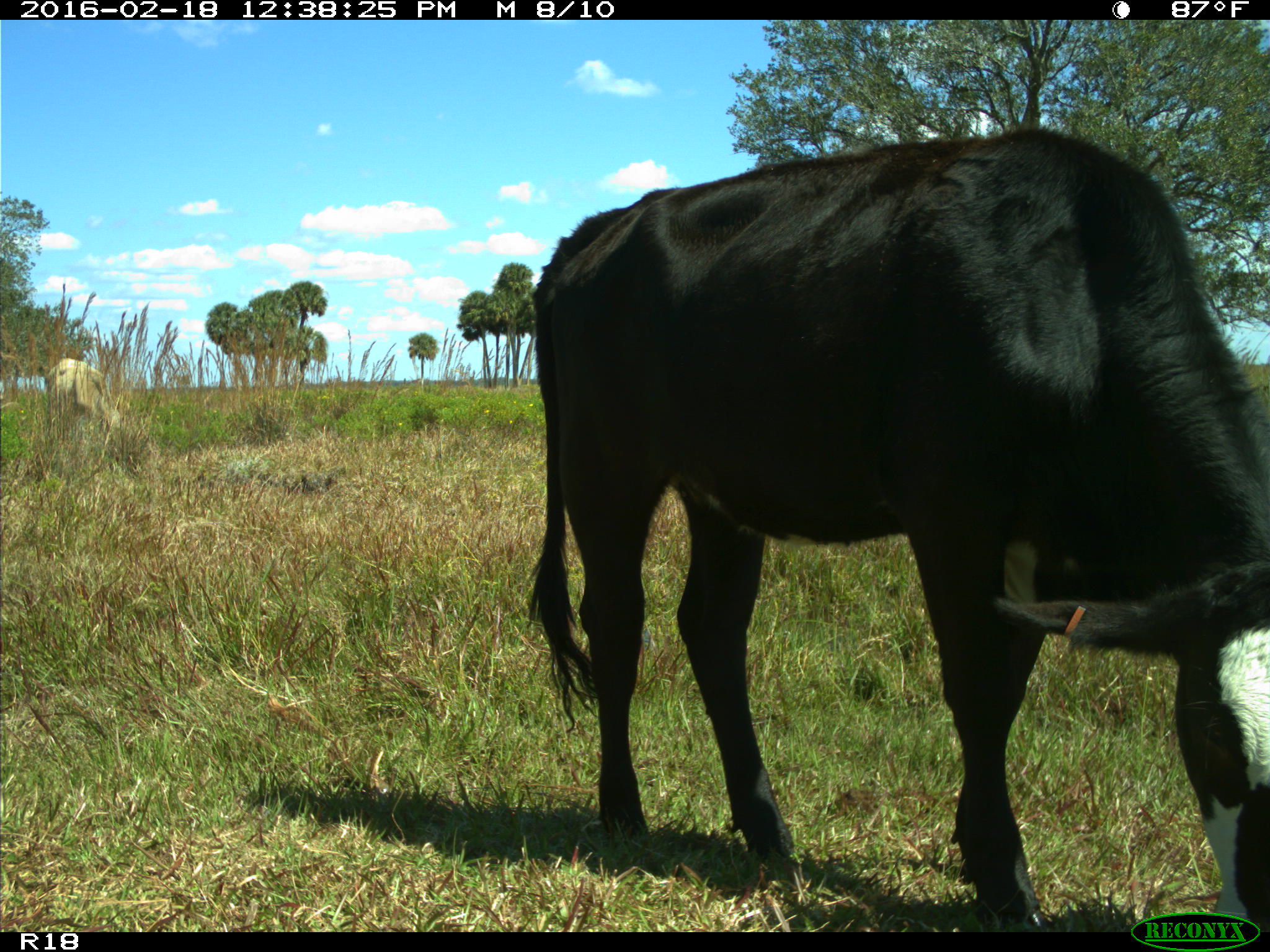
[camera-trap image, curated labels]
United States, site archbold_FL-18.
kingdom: Animalia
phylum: Chordata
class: Mammalia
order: Artiodactyla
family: Bovidae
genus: Bos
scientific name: Bos taurus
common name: domestic cow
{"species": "Bos taurus (domestic cow)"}